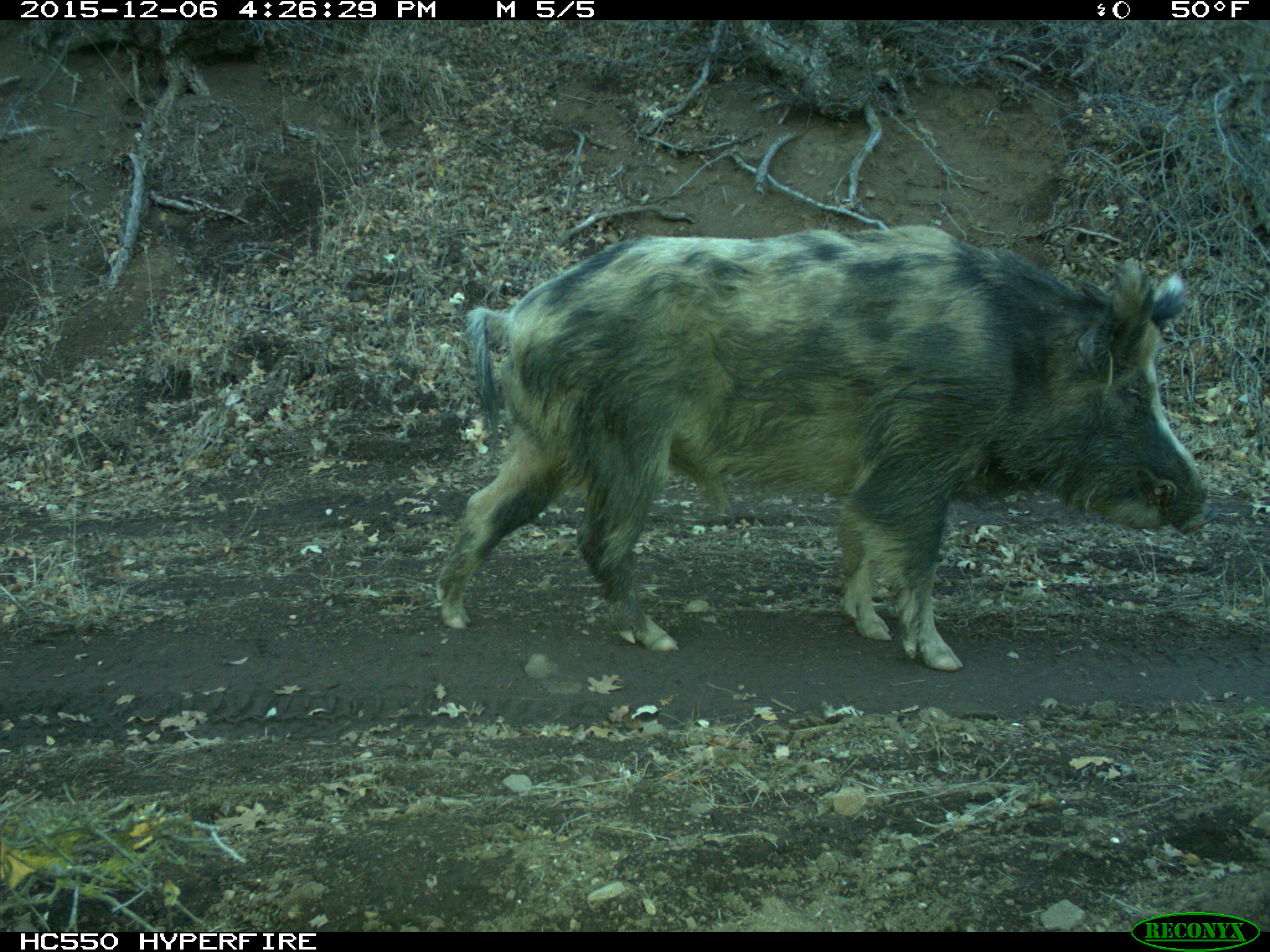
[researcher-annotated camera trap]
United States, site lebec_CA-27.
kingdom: Animalia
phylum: Chordata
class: Mammalia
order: Artiodactyla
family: Suidae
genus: Sus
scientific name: Sus scrofa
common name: wild boar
Sus scrofa (wild boar).